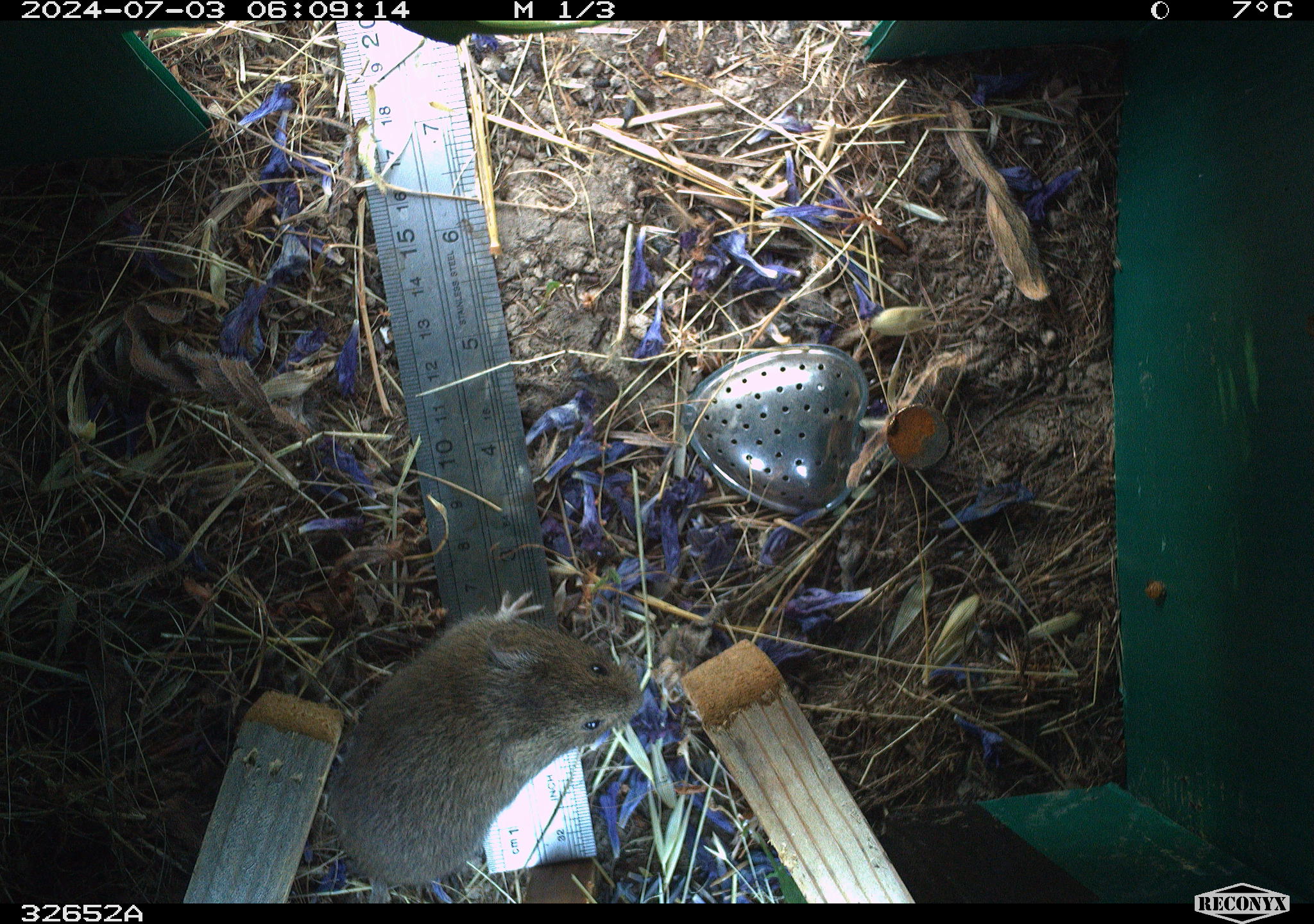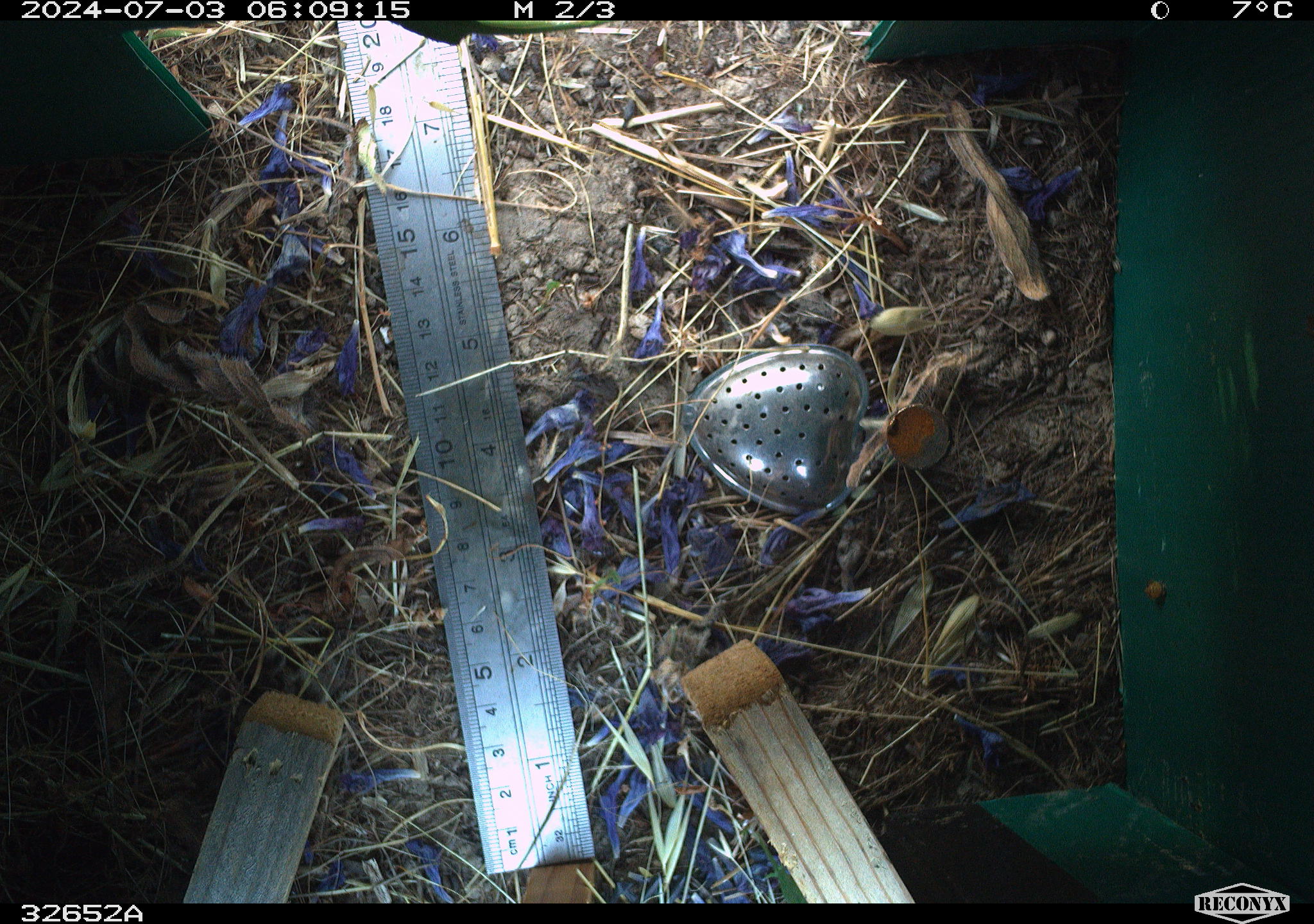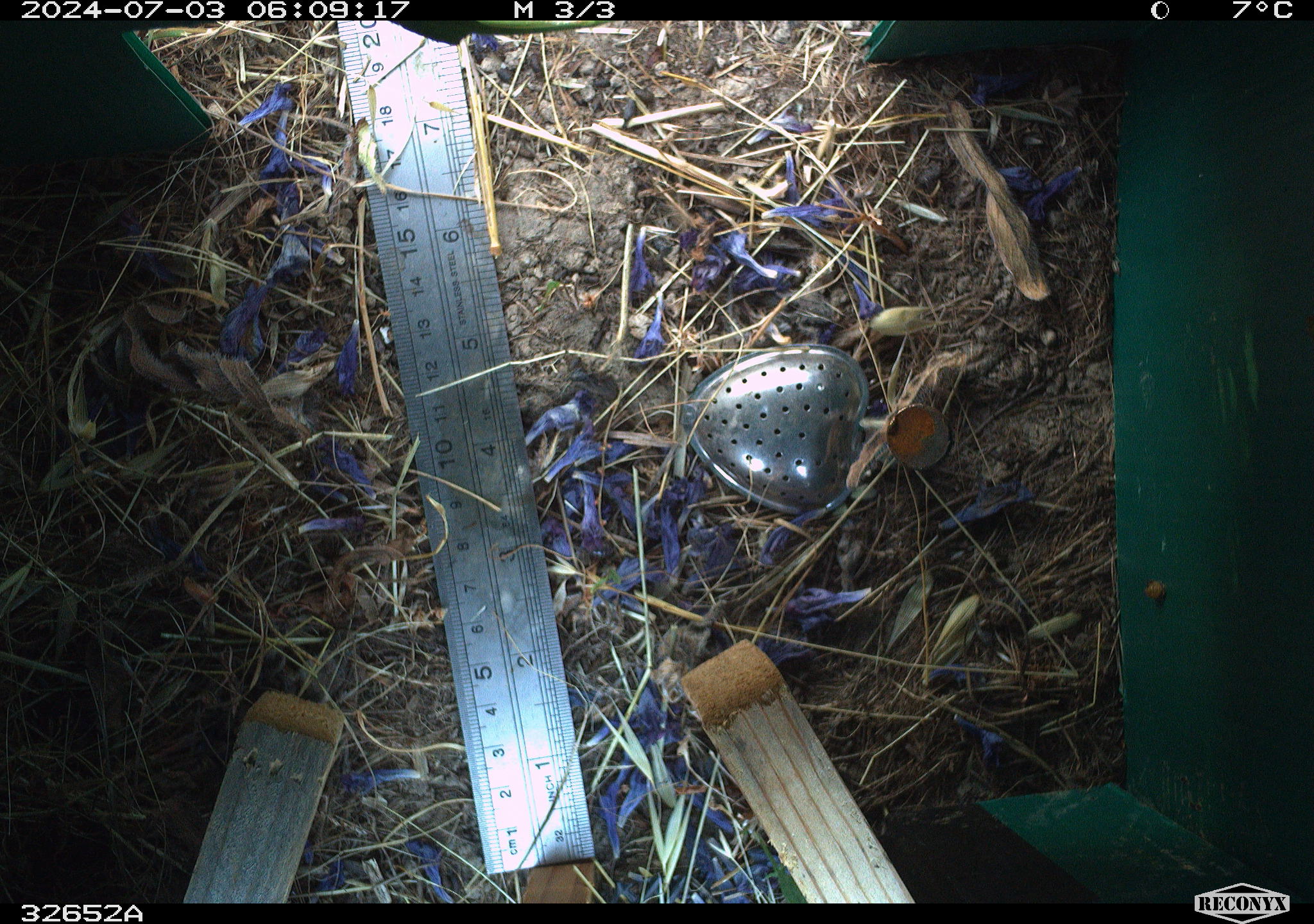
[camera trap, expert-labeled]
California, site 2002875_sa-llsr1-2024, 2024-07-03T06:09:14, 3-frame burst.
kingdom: Animalia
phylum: Chordata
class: Mammalia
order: Rodentia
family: Cricetidae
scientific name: Arvicolinae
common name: voles, lemmings, and muskrats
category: arvicolinae subfamily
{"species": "arvicolinae subfamily (voles, lemmings, and muskrats) (Arvicolinae)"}